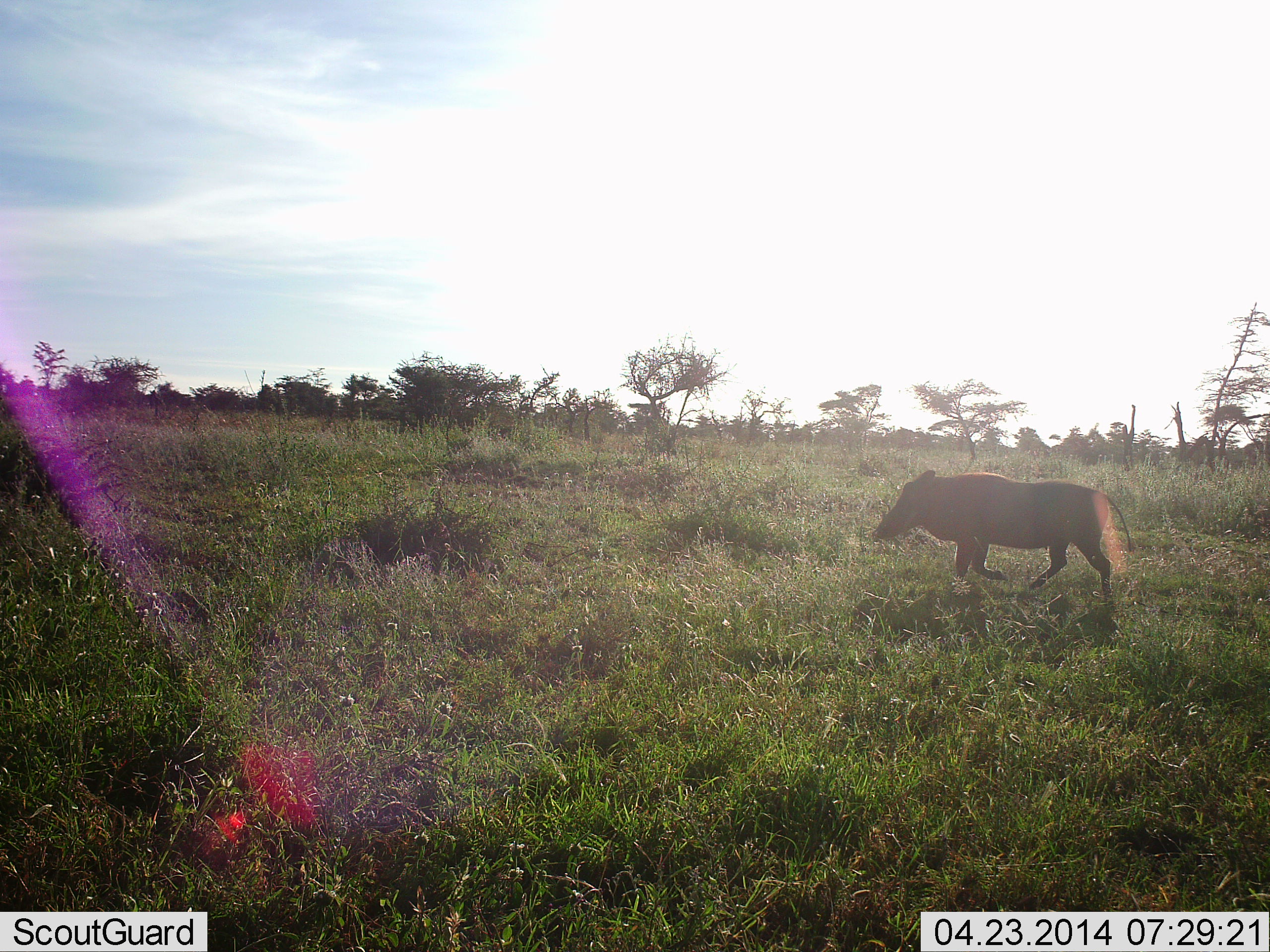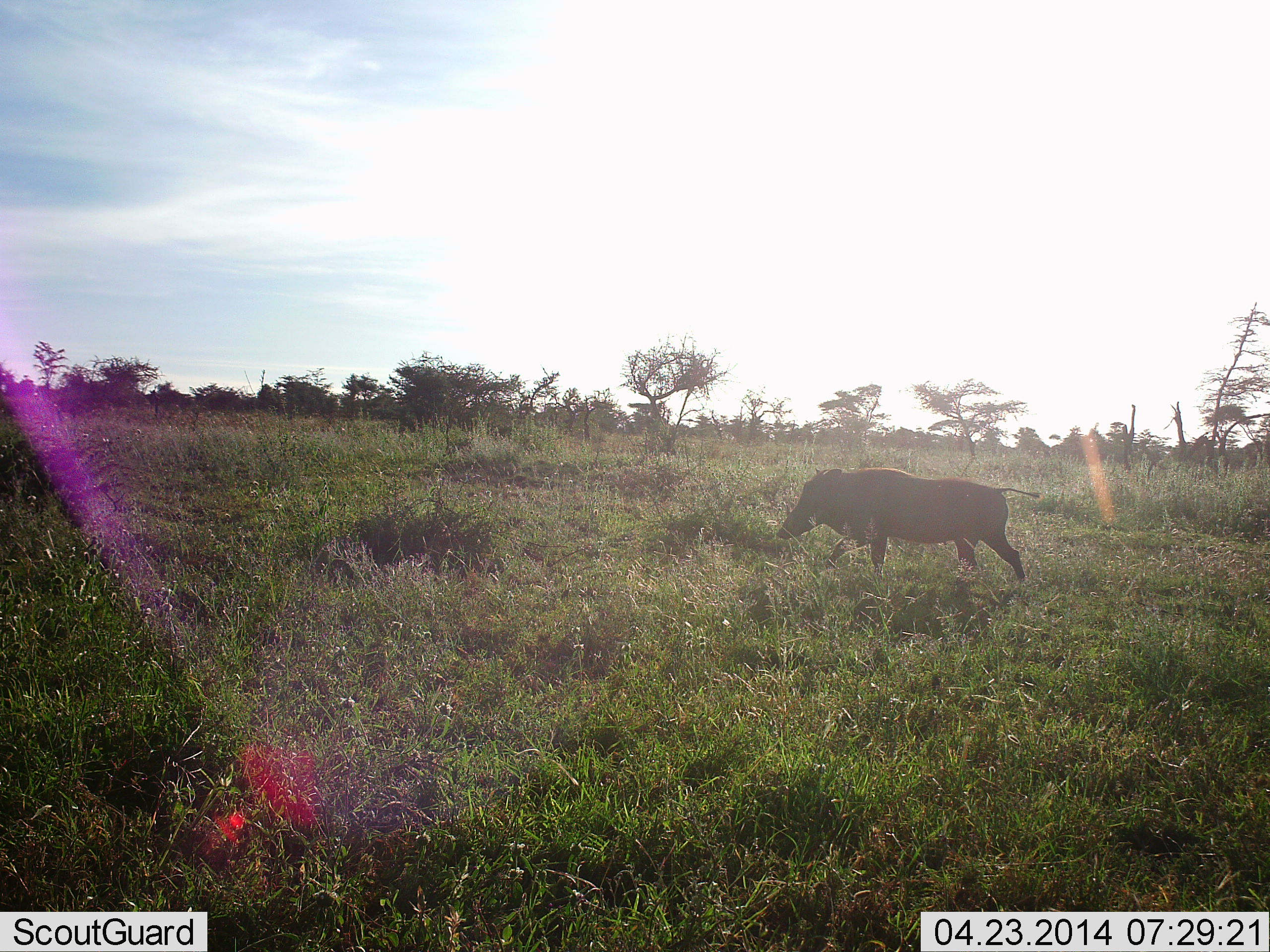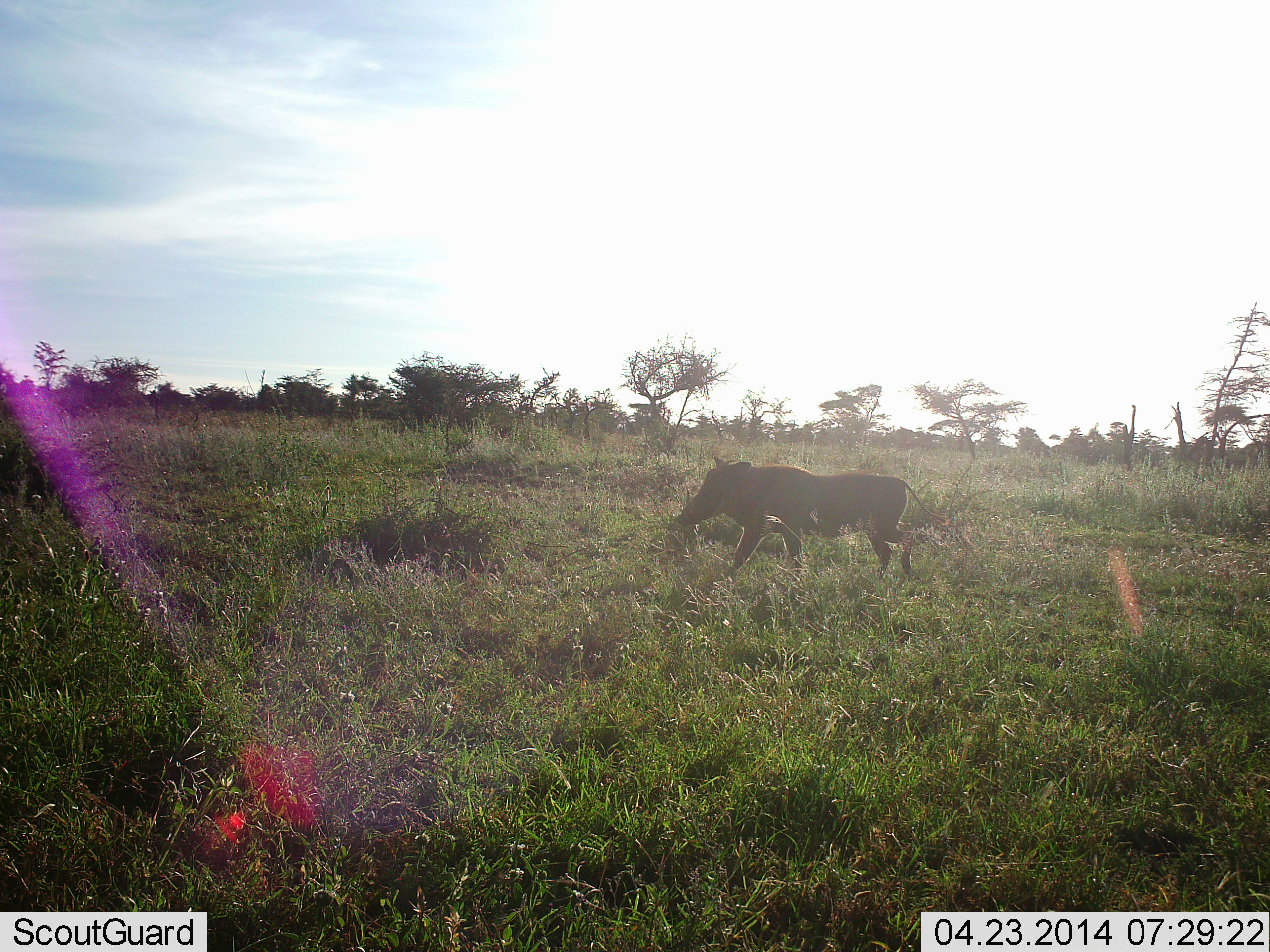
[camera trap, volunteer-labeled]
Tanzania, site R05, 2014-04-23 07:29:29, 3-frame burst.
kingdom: Animalia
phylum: Chordata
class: Mammalia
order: Artiodactyla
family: Suidae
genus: Phacochoerus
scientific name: Phacochoerus africanus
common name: warthog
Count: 1.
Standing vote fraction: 0%.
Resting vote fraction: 0%.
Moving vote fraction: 100%.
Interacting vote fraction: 0%.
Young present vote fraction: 0%.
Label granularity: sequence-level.